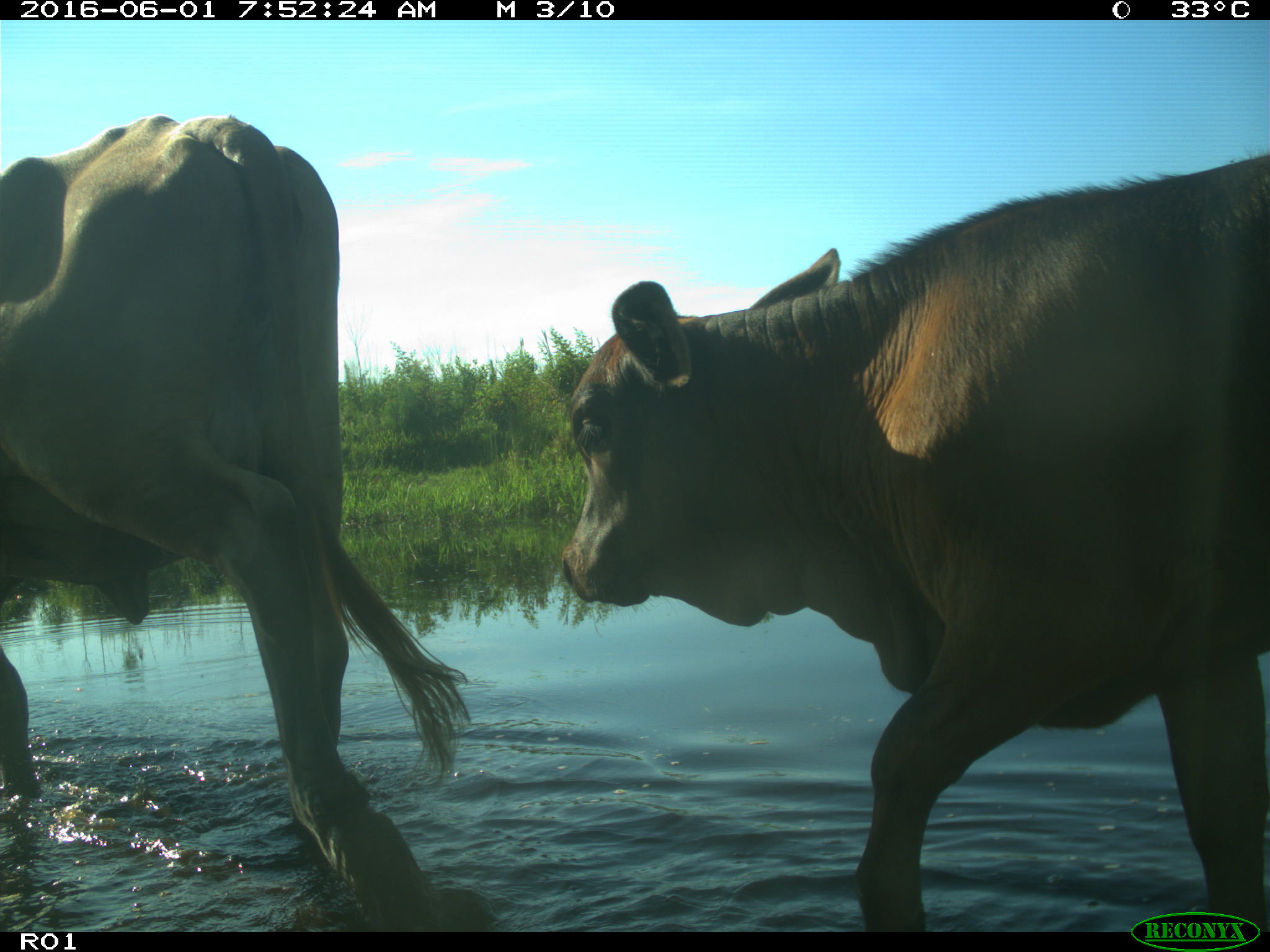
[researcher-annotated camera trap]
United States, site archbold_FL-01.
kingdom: Animalia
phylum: Chordata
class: Mammalia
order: Artiodactyla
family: Bovidae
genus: Bos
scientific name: Bos taurus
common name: domestic cow